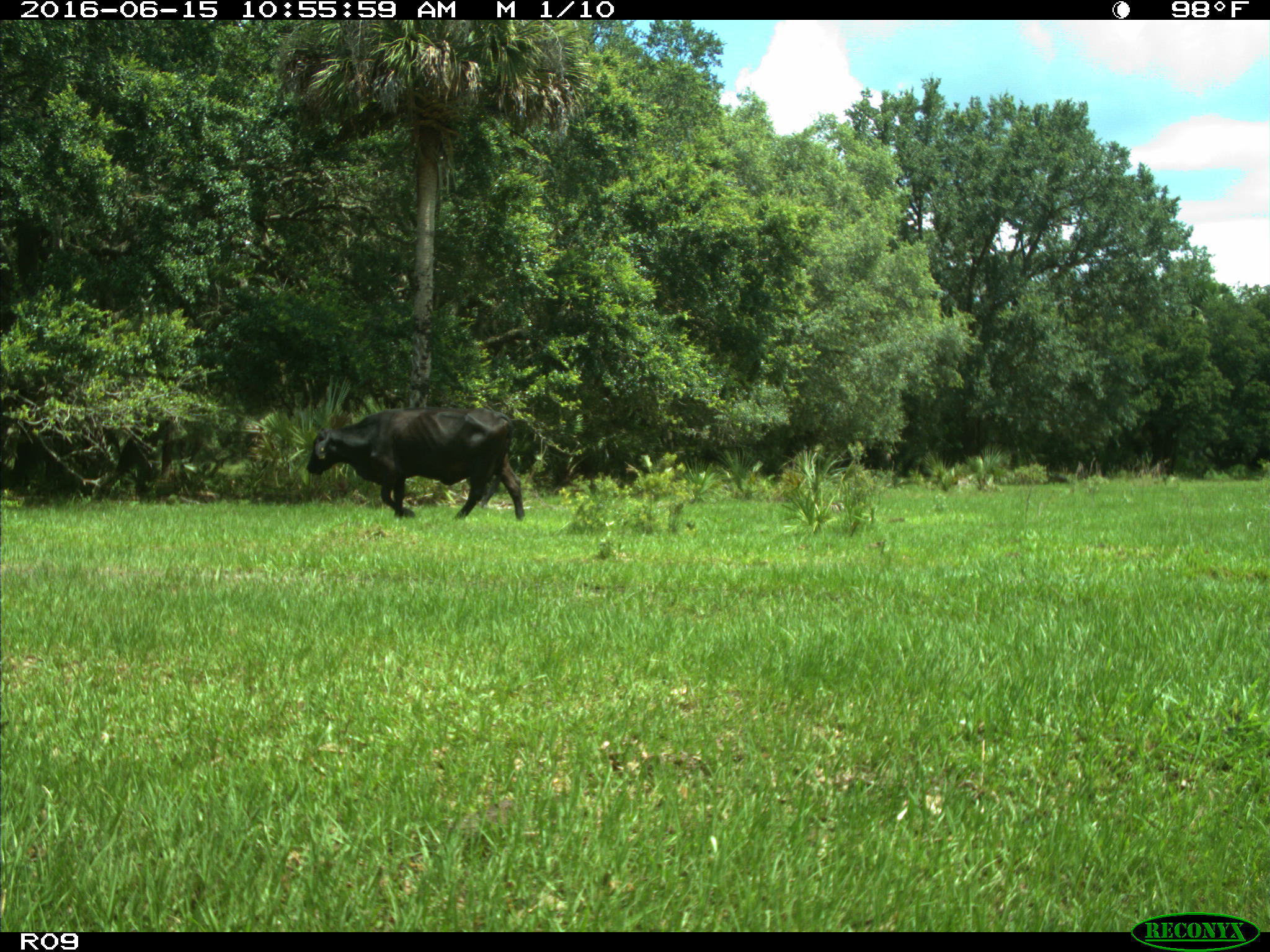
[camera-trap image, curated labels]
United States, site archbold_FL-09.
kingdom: Animalia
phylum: Chordata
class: Mammalia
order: Artiodactyla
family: Bovidae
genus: Bos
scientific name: Bos taurus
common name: domestic cow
Bos taurus (domestic cow).